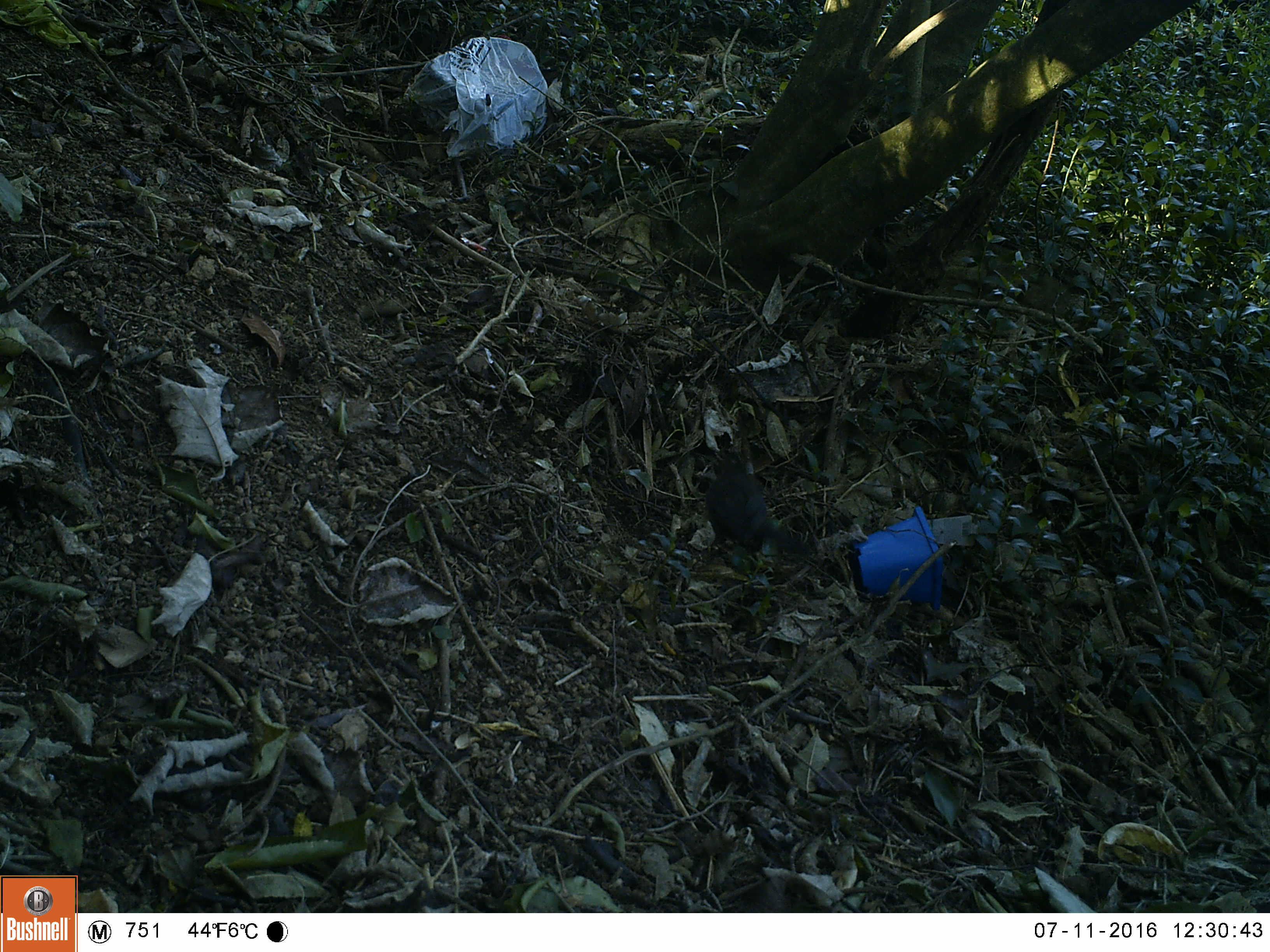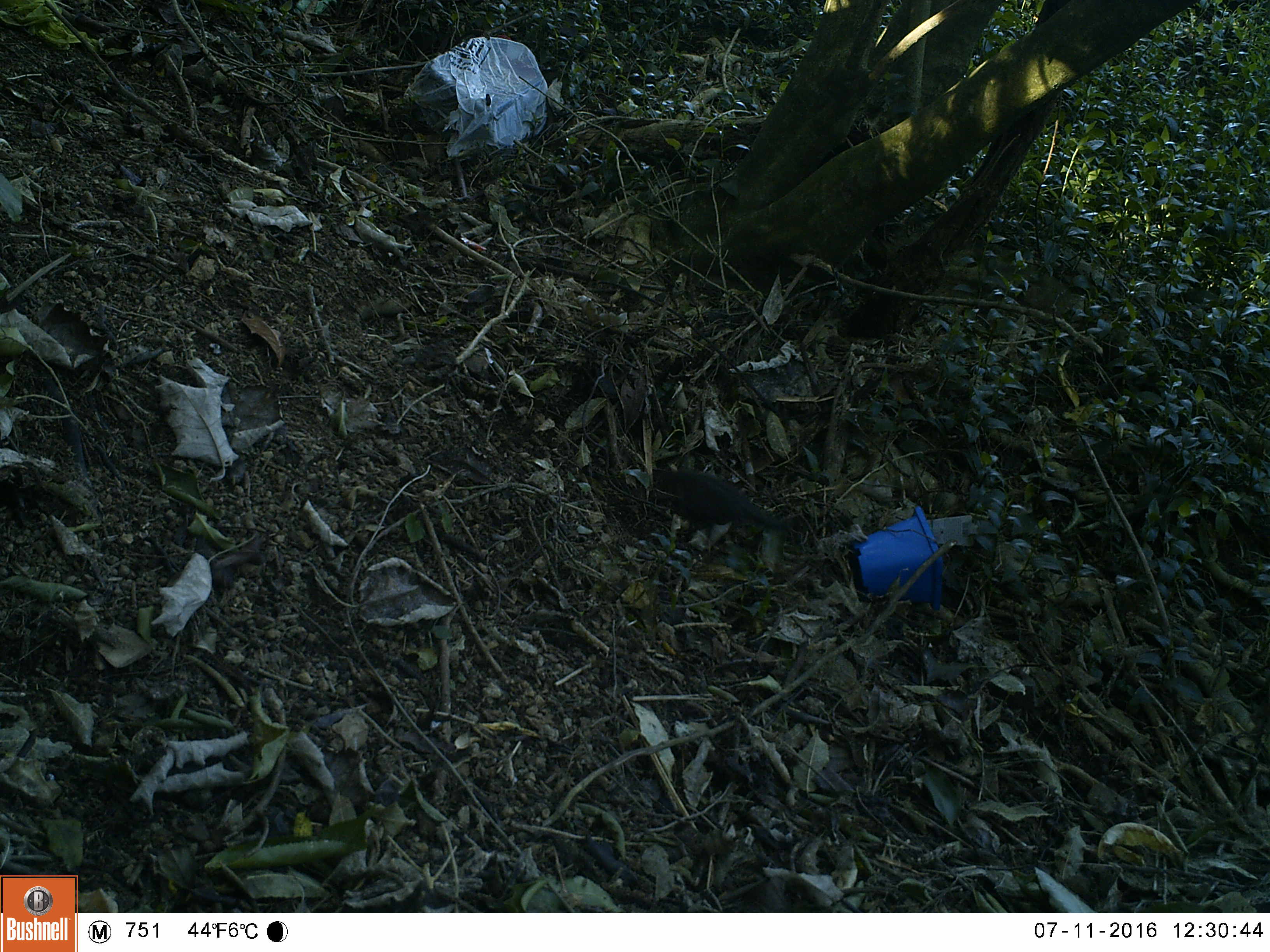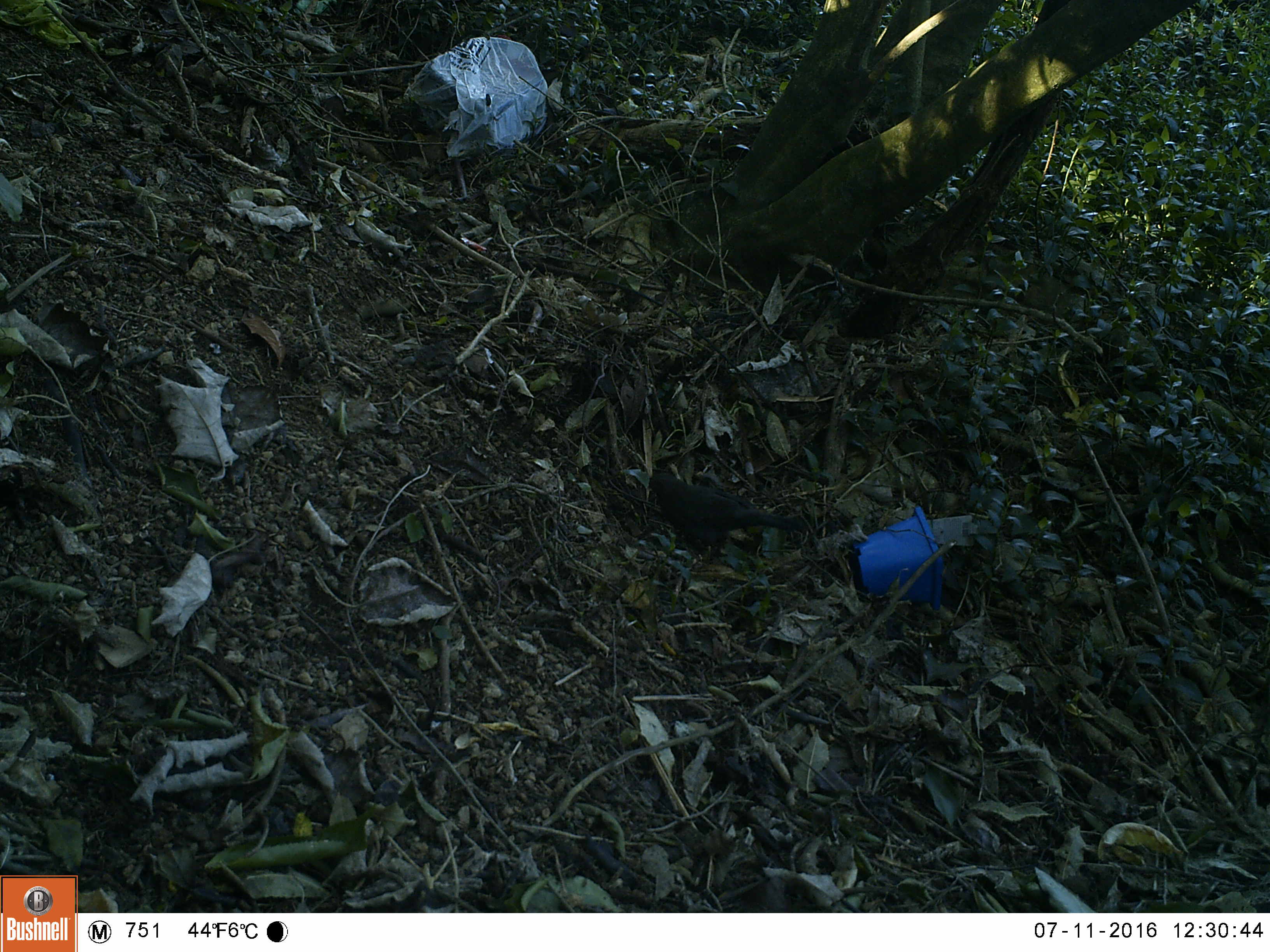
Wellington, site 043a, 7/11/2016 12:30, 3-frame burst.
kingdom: Animalia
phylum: Chordata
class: Aves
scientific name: Aves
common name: bird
Bird (Aves).